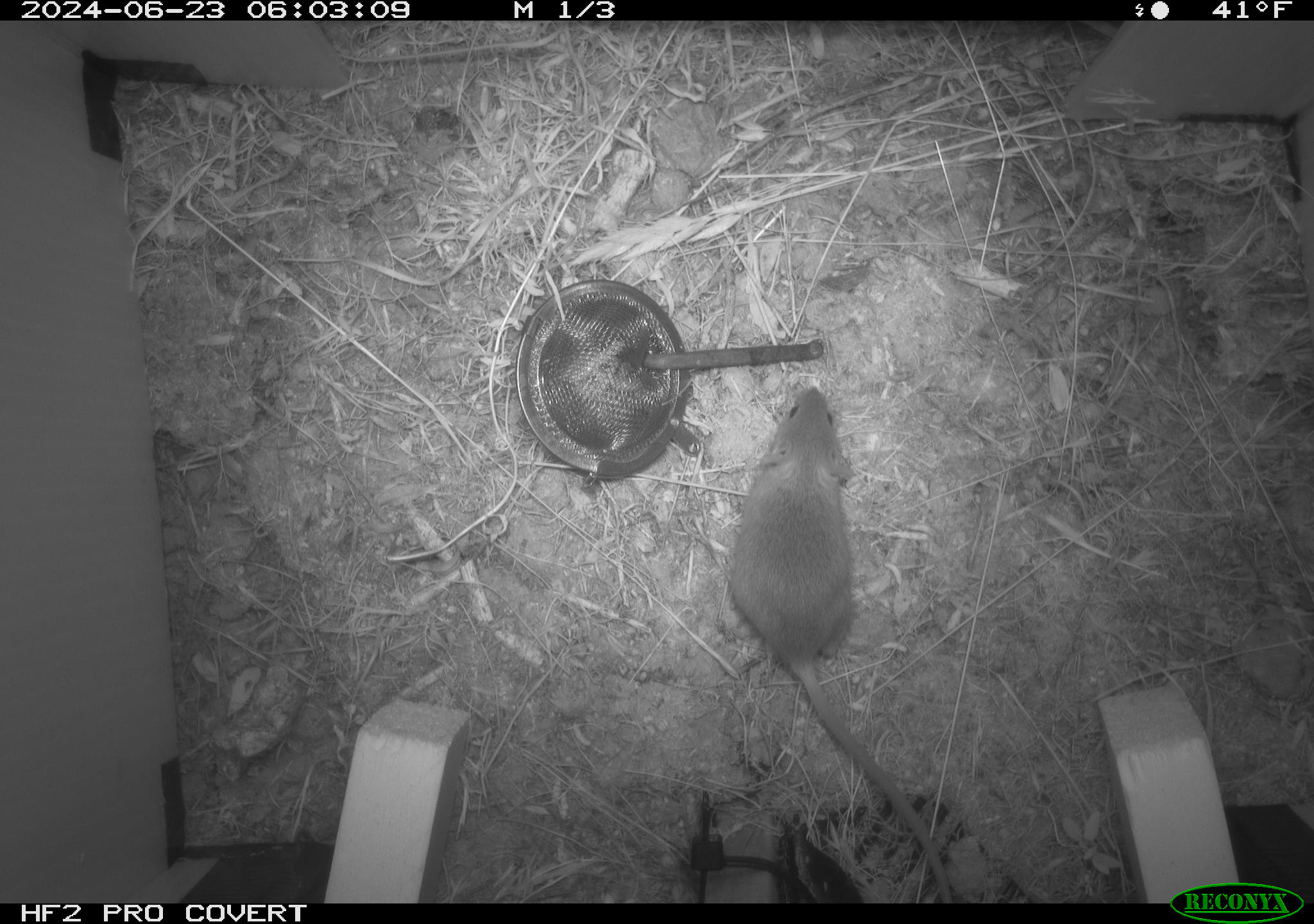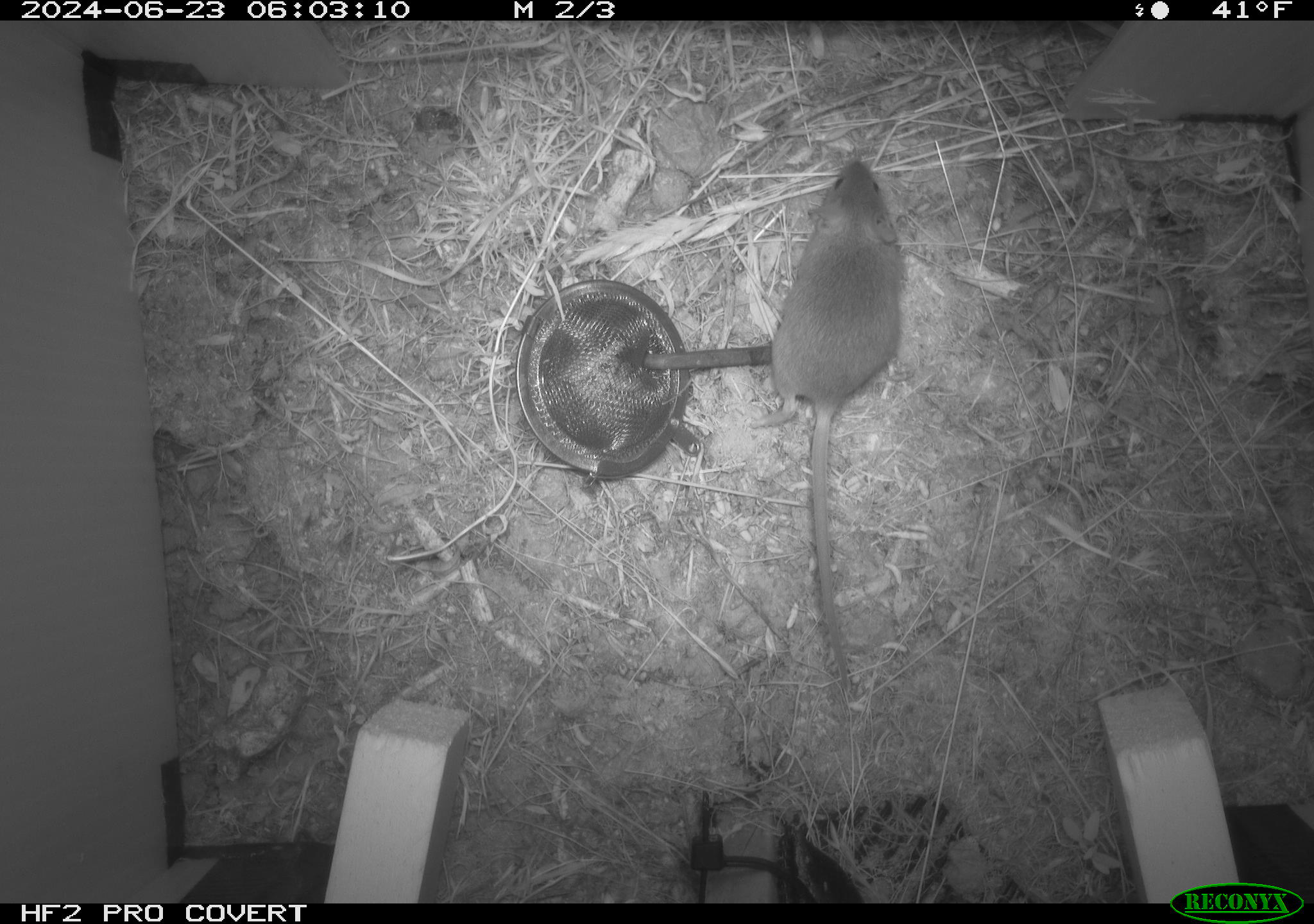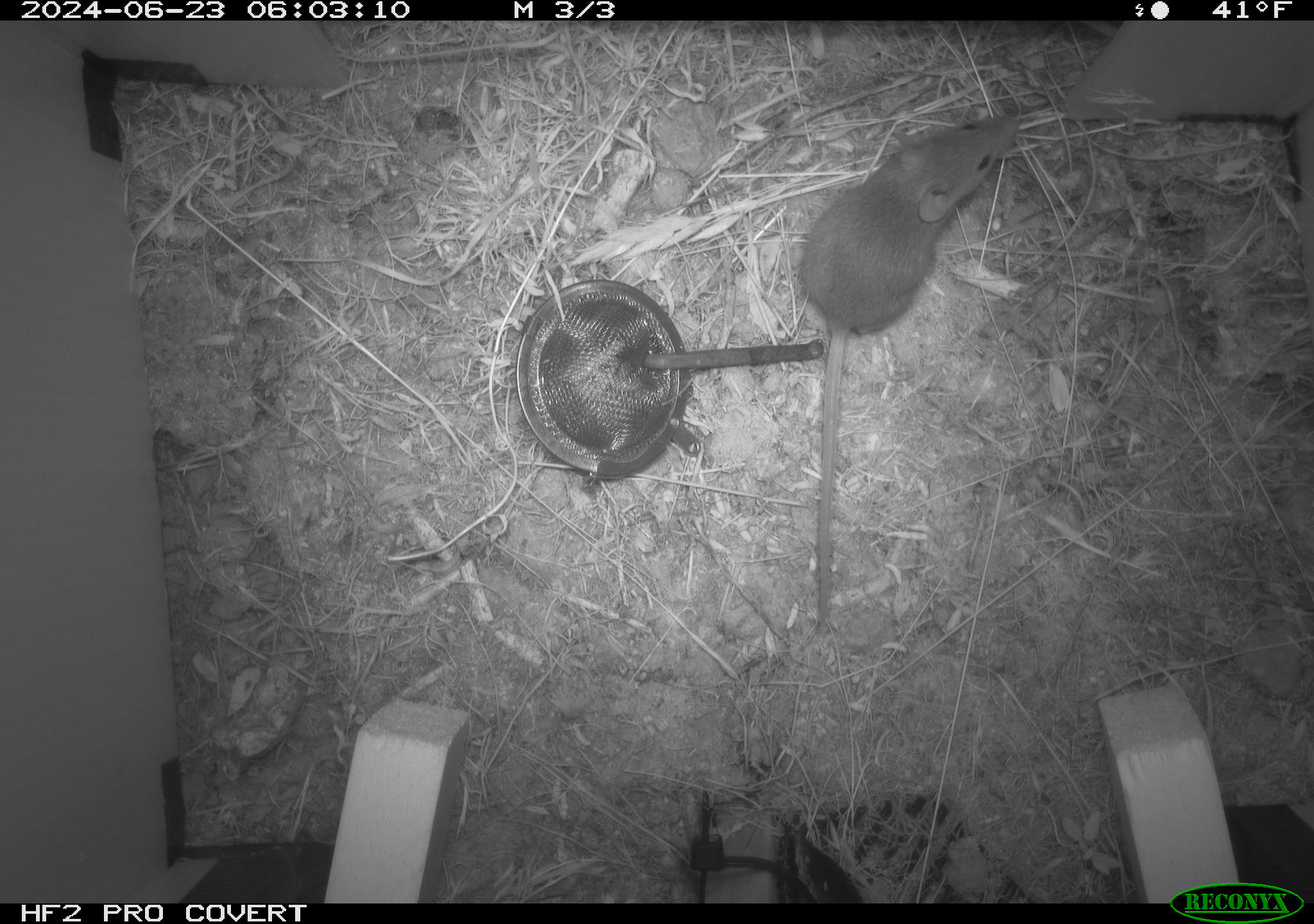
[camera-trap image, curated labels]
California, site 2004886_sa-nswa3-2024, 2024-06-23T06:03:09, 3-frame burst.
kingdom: Animalia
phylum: Chordata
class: Mammalia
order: Rodentia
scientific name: Rodentia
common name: rodent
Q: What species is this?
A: Rodent (Rodentia).